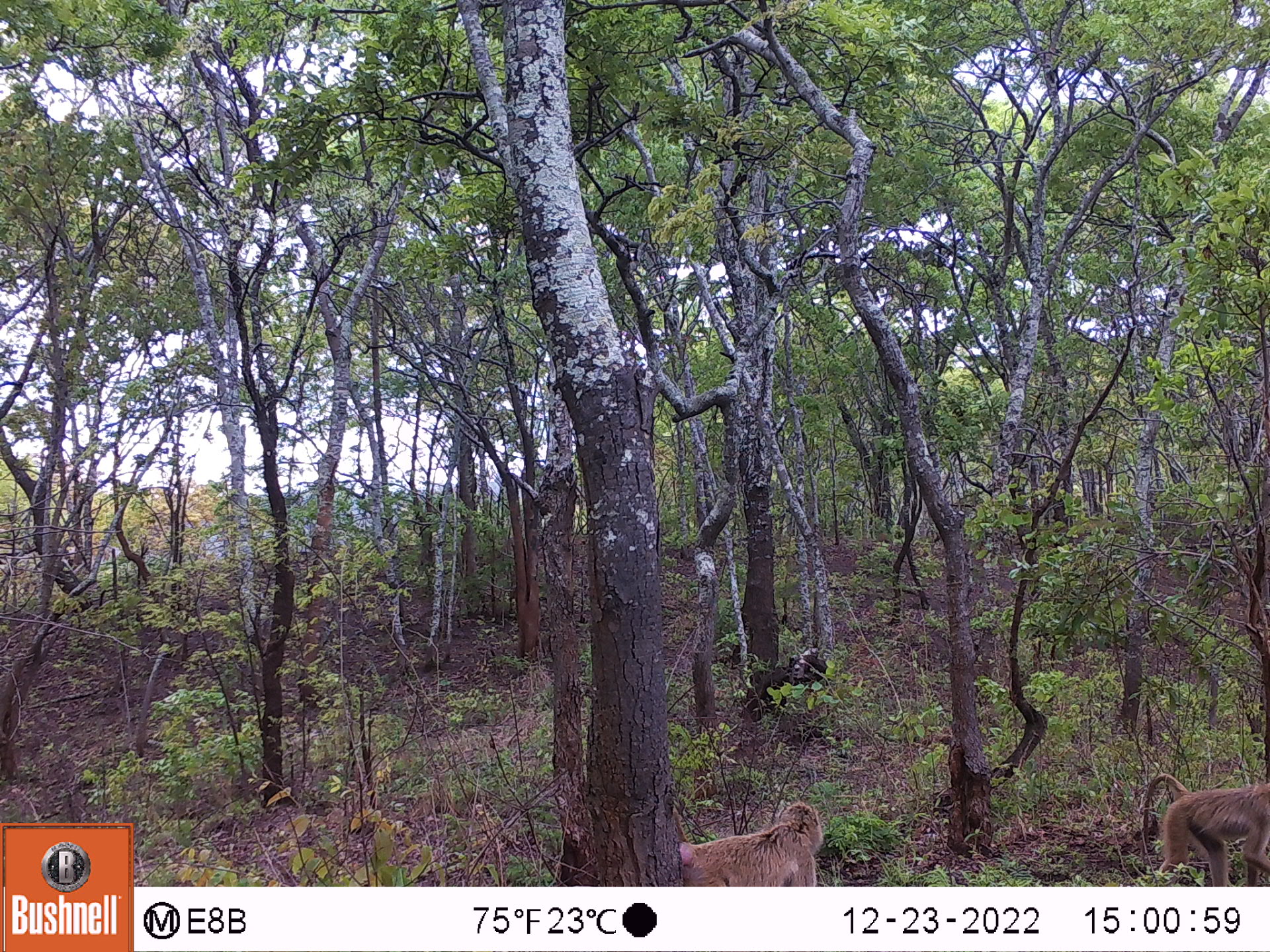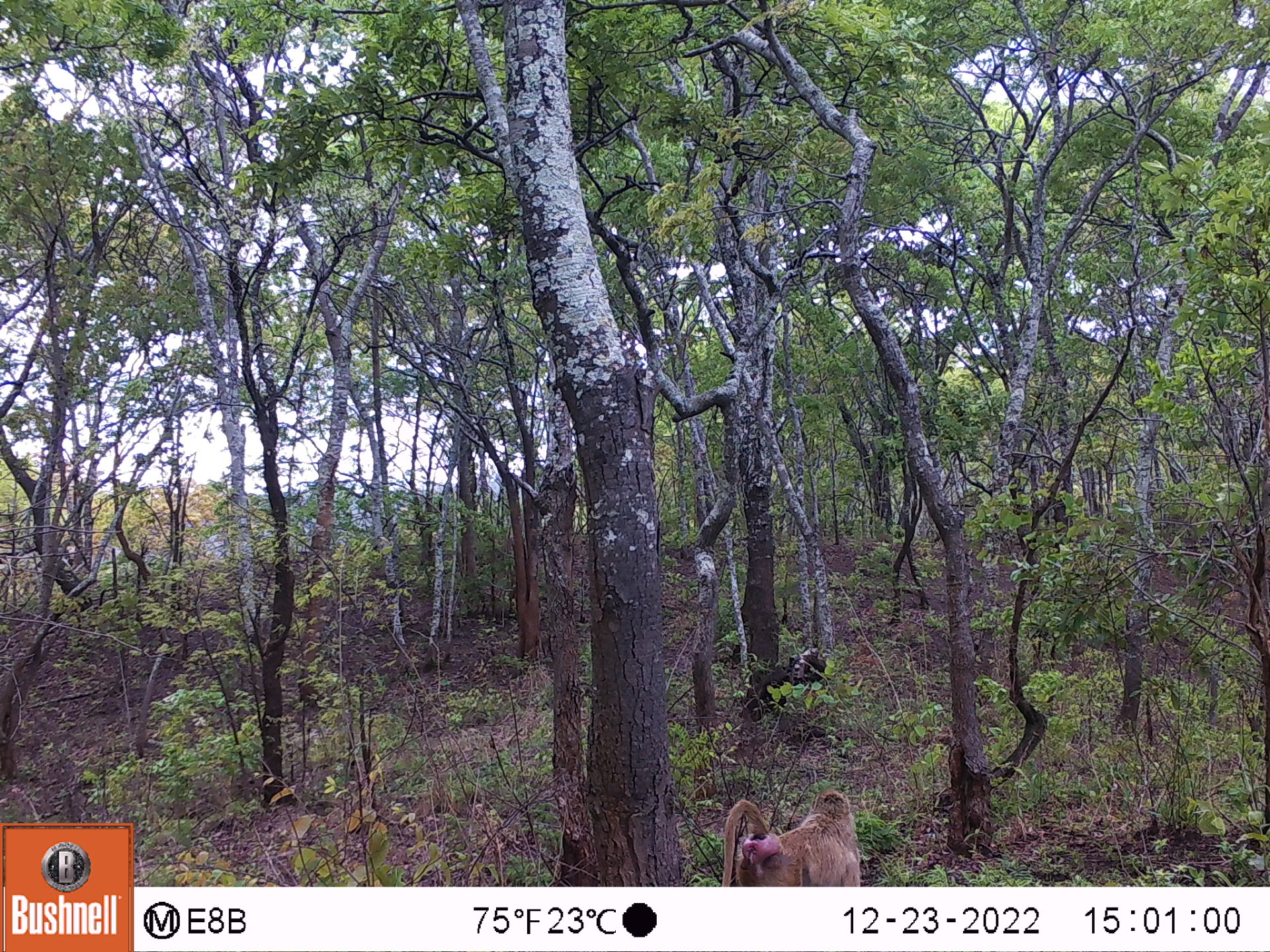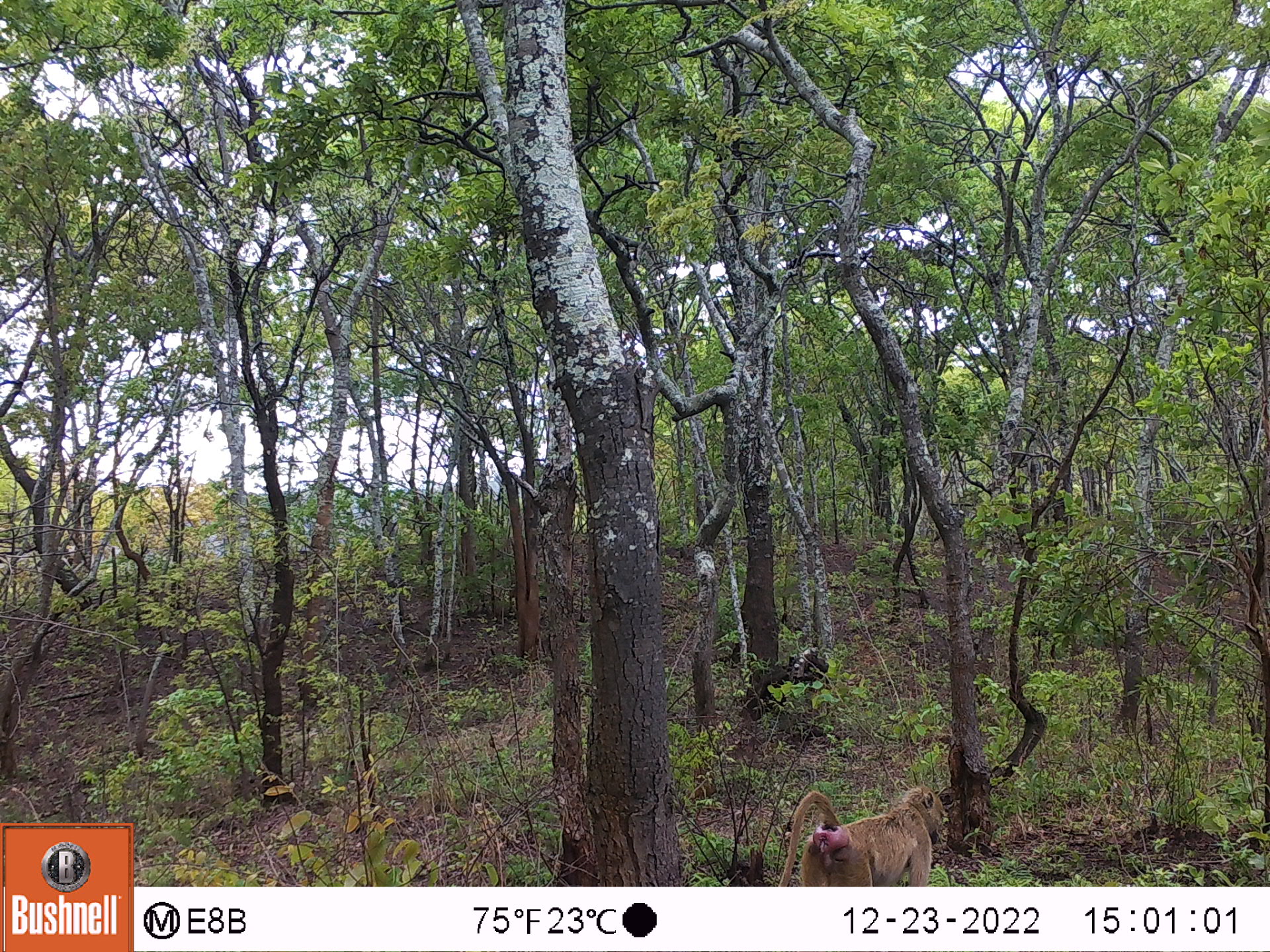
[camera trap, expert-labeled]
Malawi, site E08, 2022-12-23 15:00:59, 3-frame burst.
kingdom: Animalia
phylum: Chordata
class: Mammalia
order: Primates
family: Cercopithecidae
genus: Papio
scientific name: Papio cynocephalus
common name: yellow baboon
Yellow baboon (Papio cynocephalus), count 2.